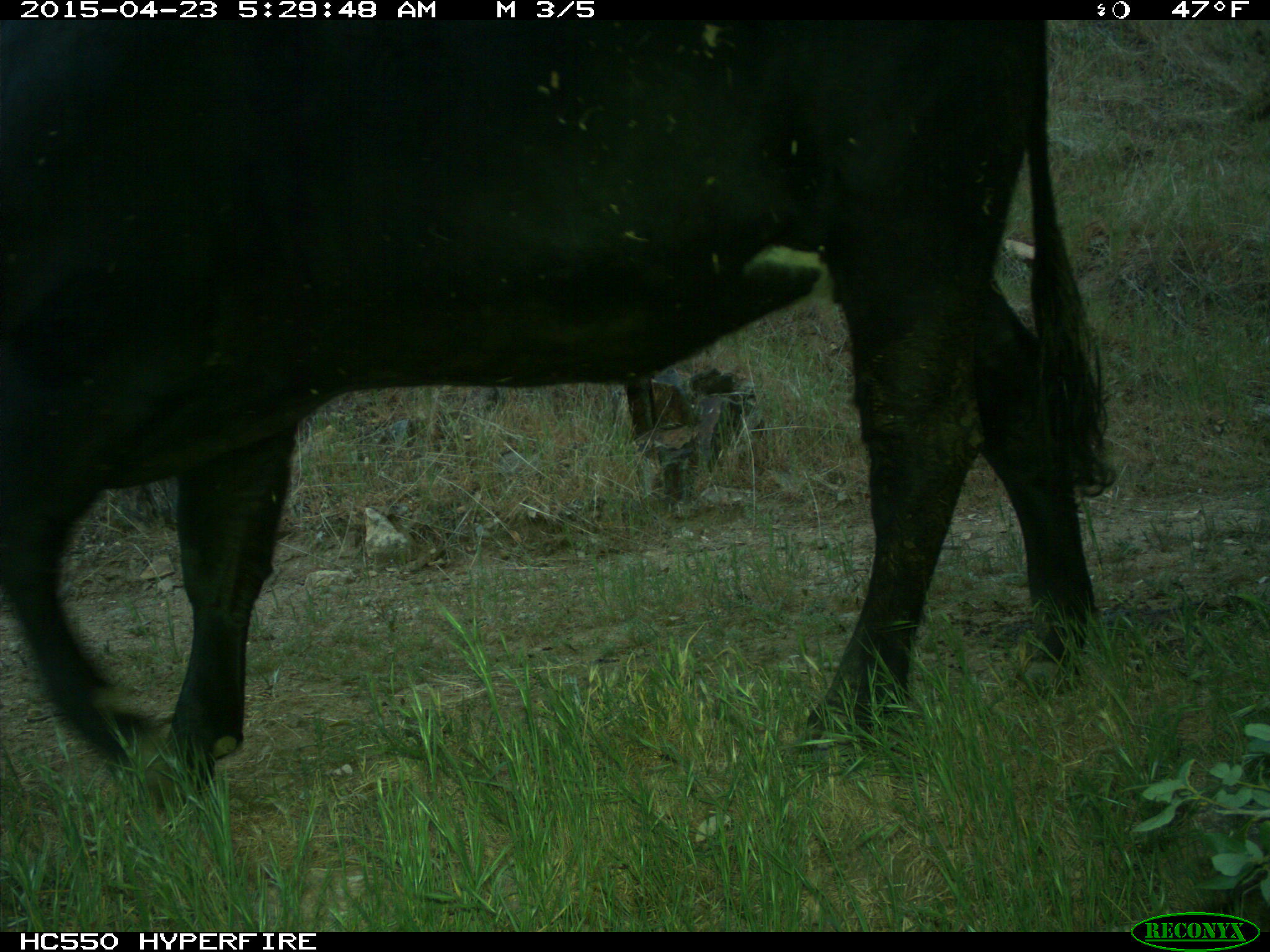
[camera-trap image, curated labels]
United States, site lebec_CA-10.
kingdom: Animalia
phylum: Chordata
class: Mammalia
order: Artiodactyla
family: Bovidae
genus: Bos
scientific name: Bos taurus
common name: domestic cow